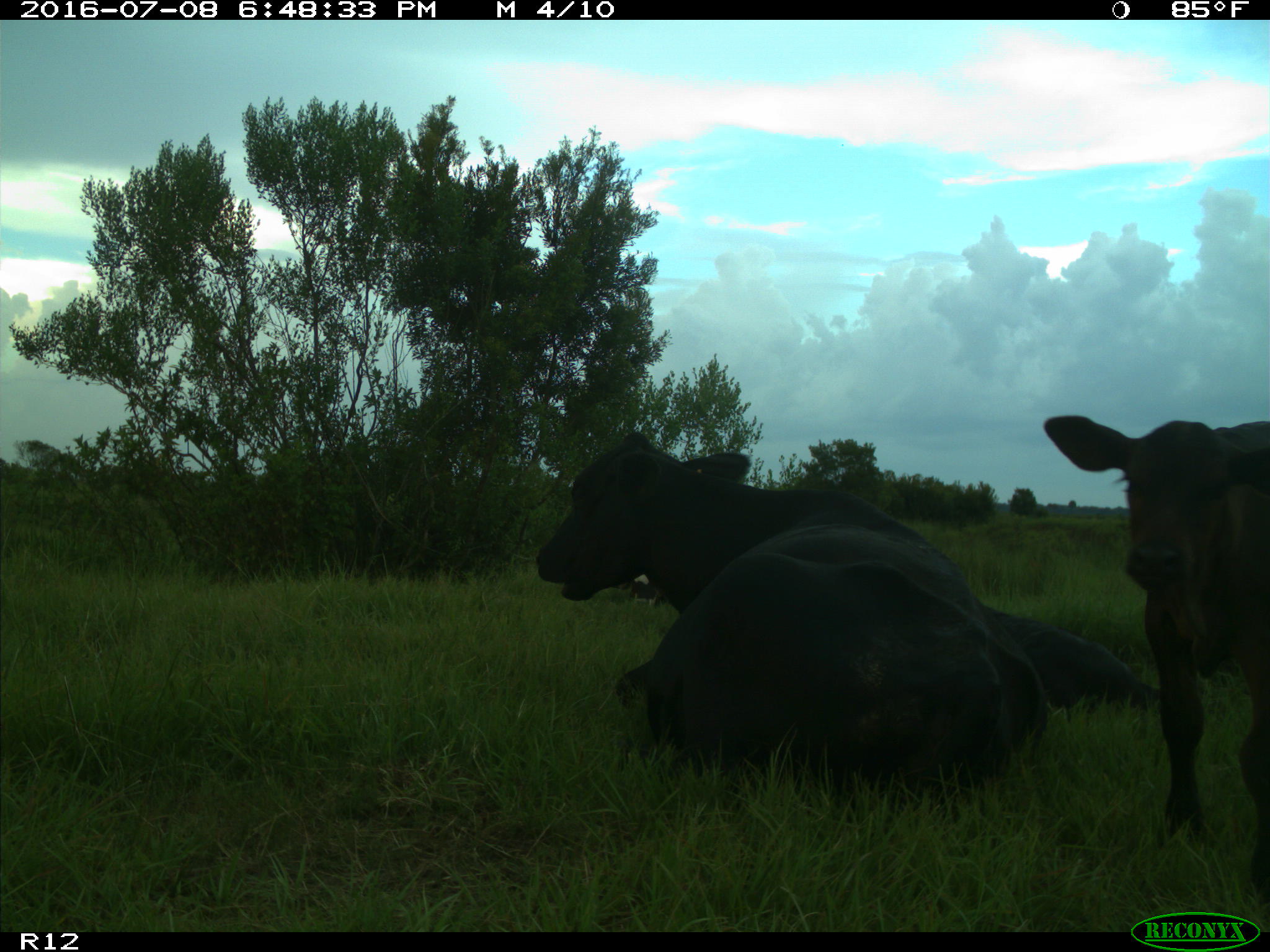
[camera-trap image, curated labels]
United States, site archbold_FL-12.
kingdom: Animalia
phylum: Chordata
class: Mammalia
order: Artiodactyla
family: Bovidae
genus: Bos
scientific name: Bos taurus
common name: domestic cow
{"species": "Bos taurus (domestic cow)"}